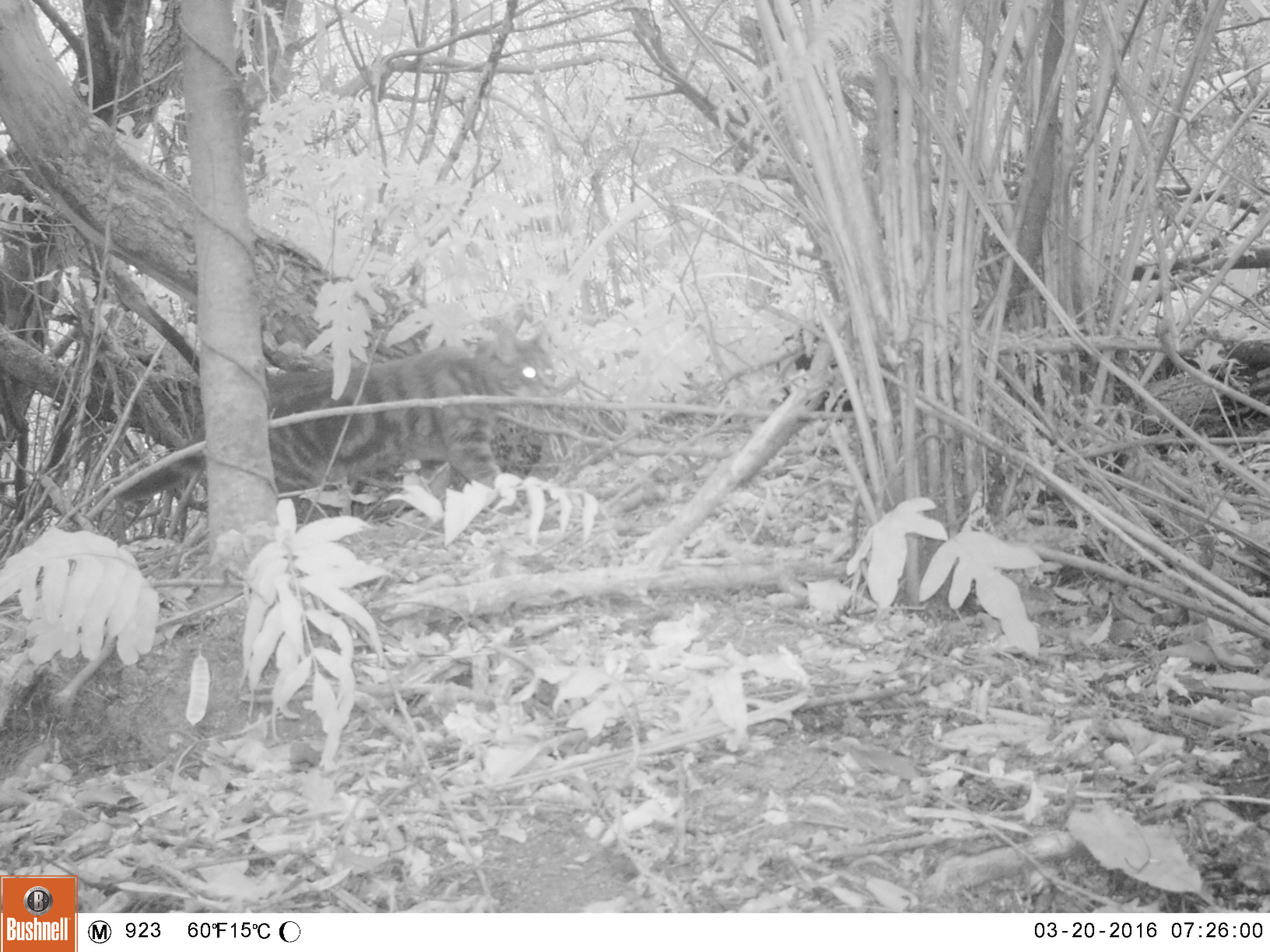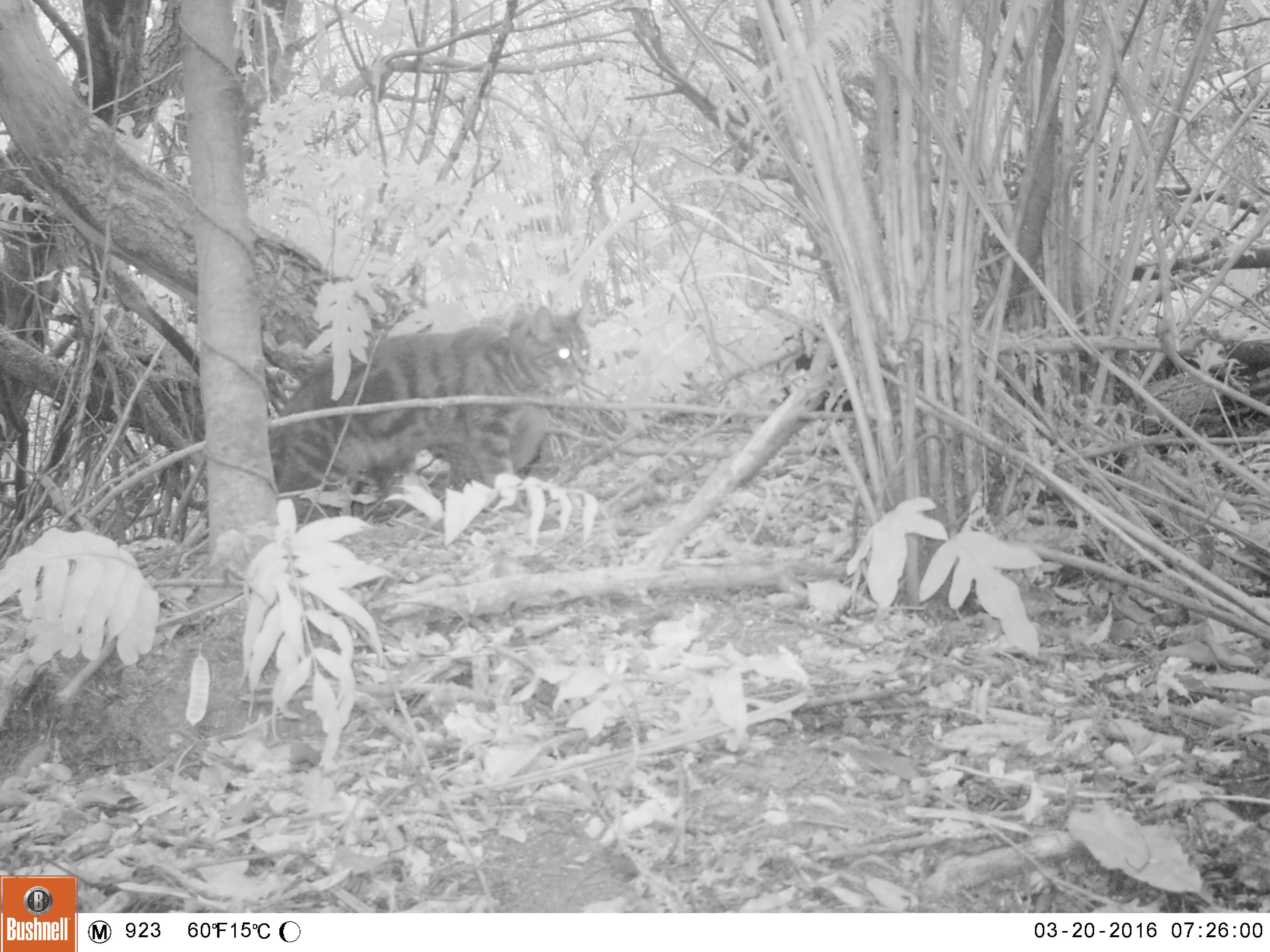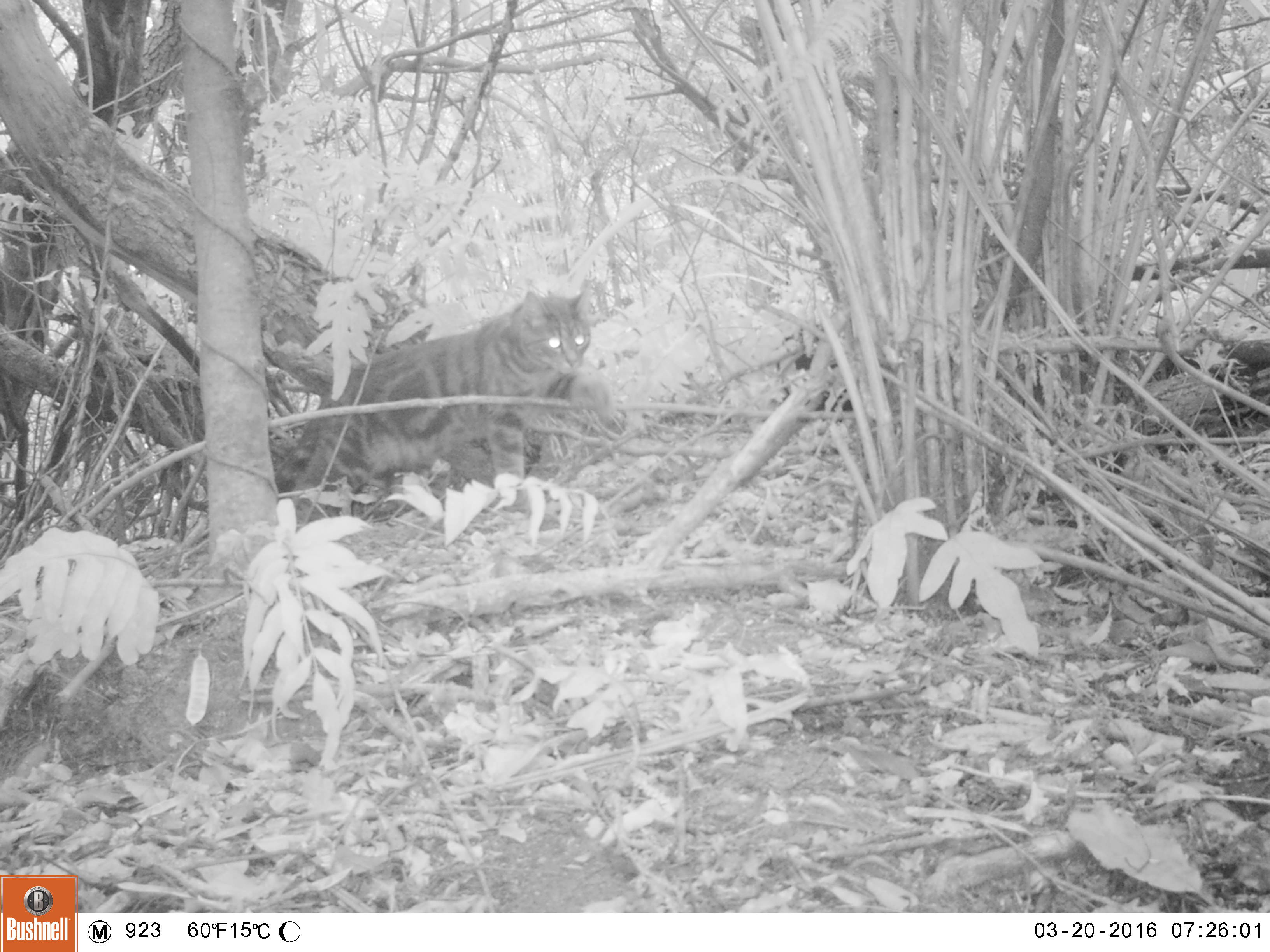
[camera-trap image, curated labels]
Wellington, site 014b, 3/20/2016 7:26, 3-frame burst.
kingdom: Animalia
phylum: Chordata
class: Mammalia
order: Carnivora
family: Felidae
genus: Felis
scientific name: Felis catus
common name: cat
Cat (Felis catus).